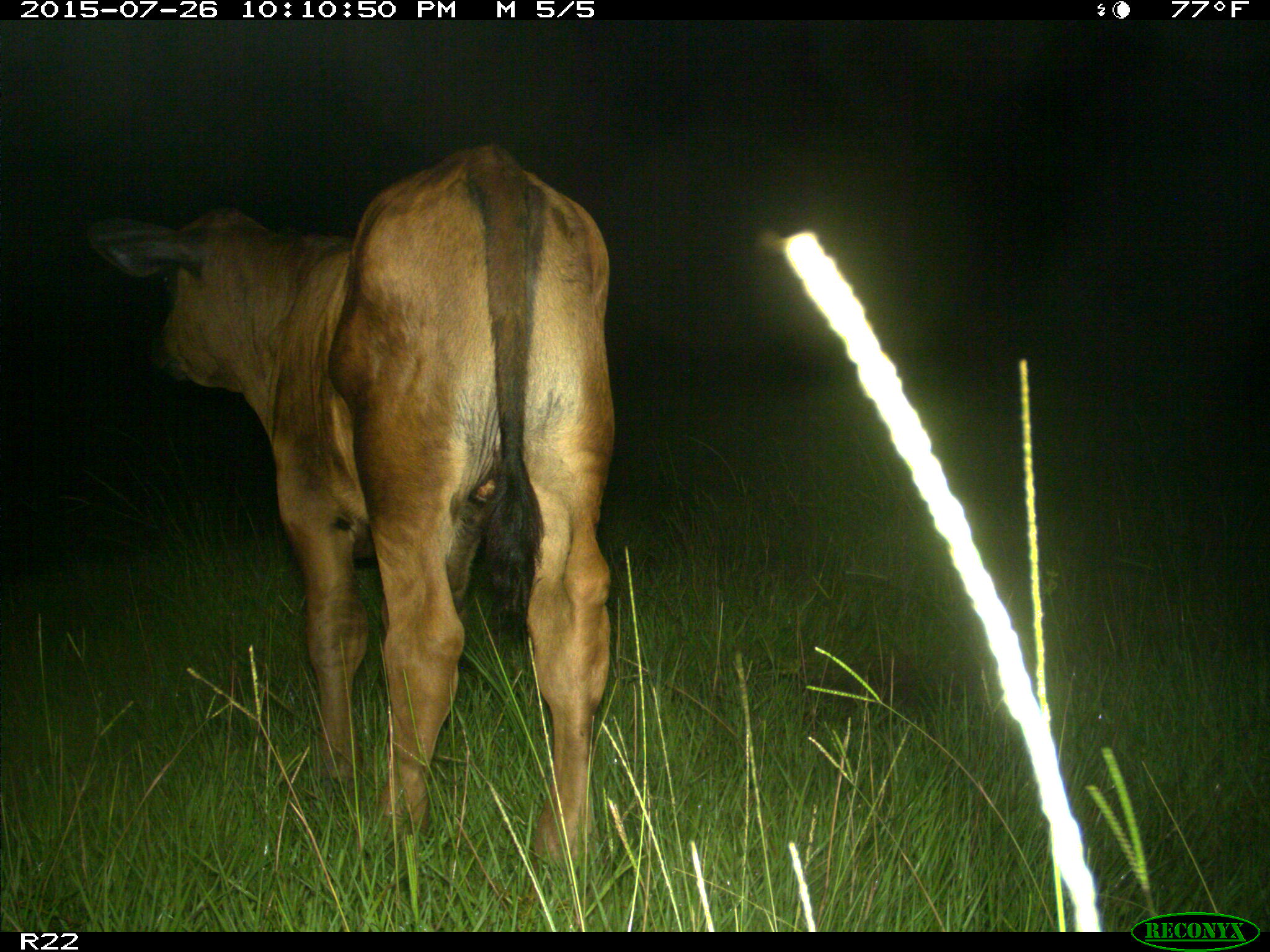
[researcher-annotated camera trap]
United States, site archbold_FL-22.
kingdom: Animalia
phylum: Chordata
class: Mammalia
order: Artiodactyla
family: Bovidae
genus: Bos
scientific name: Bos taurus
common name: domestic cow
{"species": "Bos taurus (domestic cow)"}